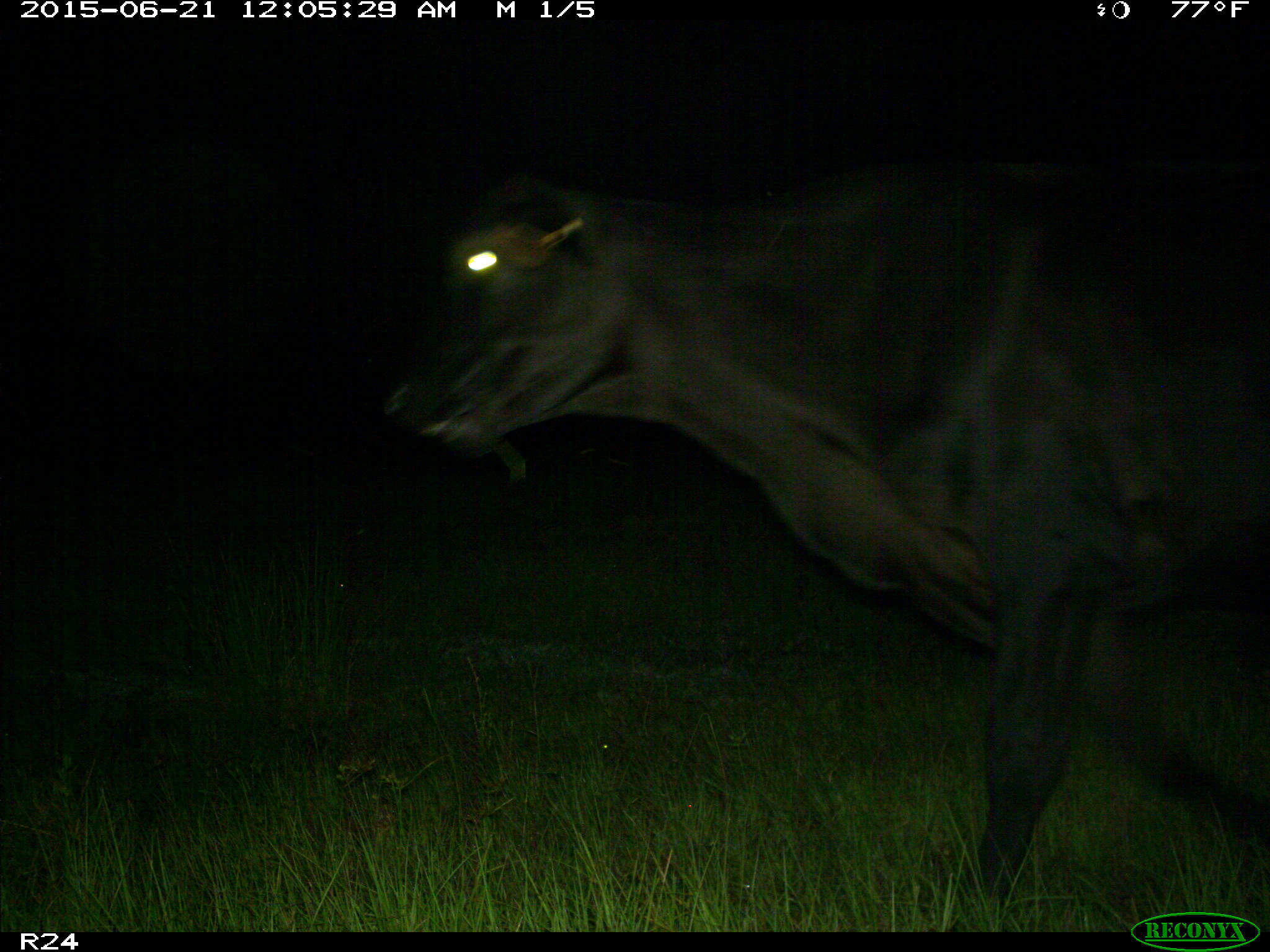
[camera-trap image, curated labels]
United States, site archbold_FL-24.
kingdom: Animalia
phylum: Chordata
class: Mammalia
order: Artiodactyla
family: Bovidae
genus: Bos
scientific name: Bos taurus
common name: domestic cow